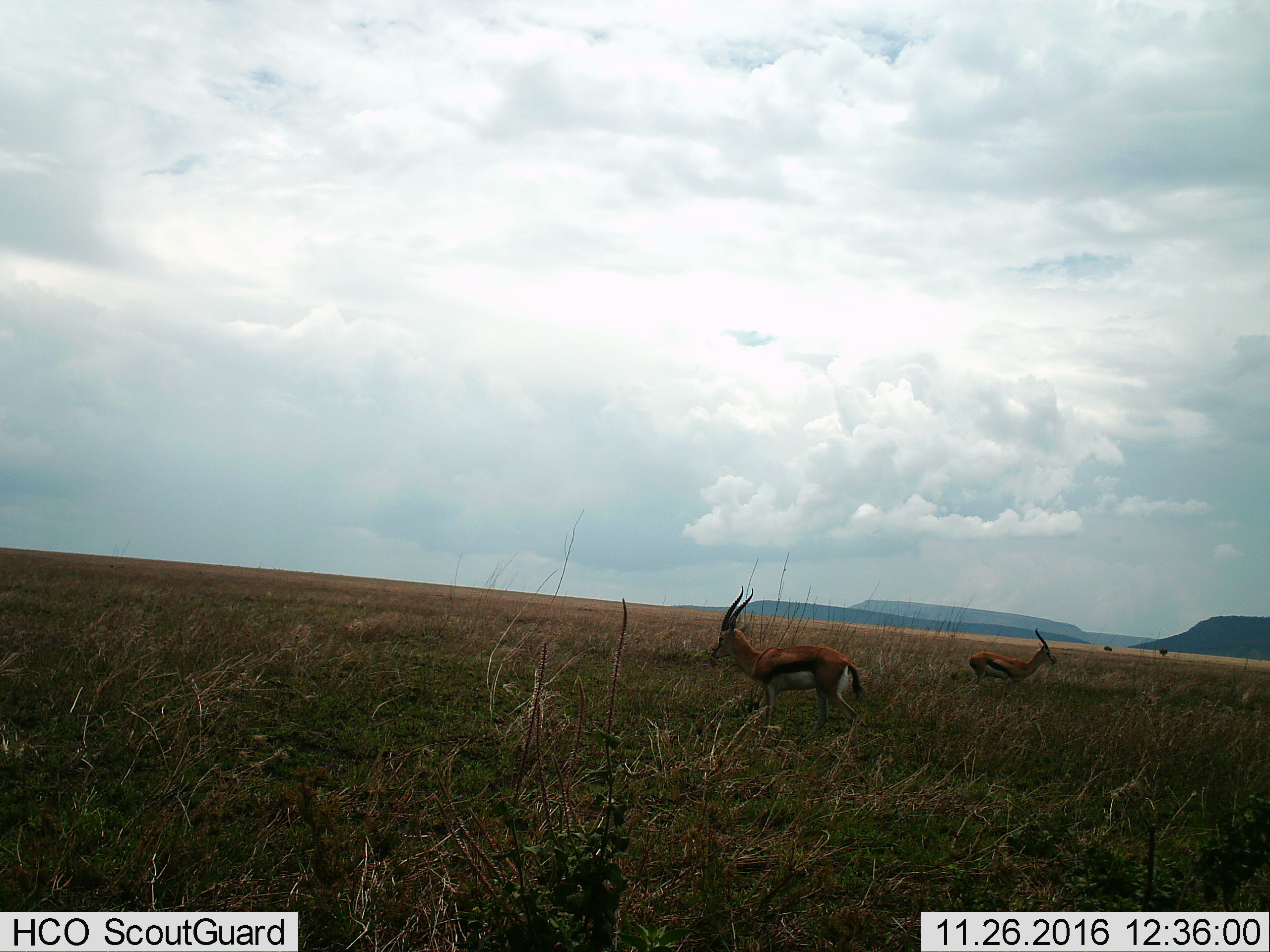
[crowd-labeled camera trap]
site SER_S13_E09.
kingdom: Animalia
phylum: Chordata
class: Mammalia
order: Artiodactyla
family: Bovidae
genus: Eudorcas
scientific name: Eudorcas thomsonii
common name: thomson's gazelle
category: gazellethomsons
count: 2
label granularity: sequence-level